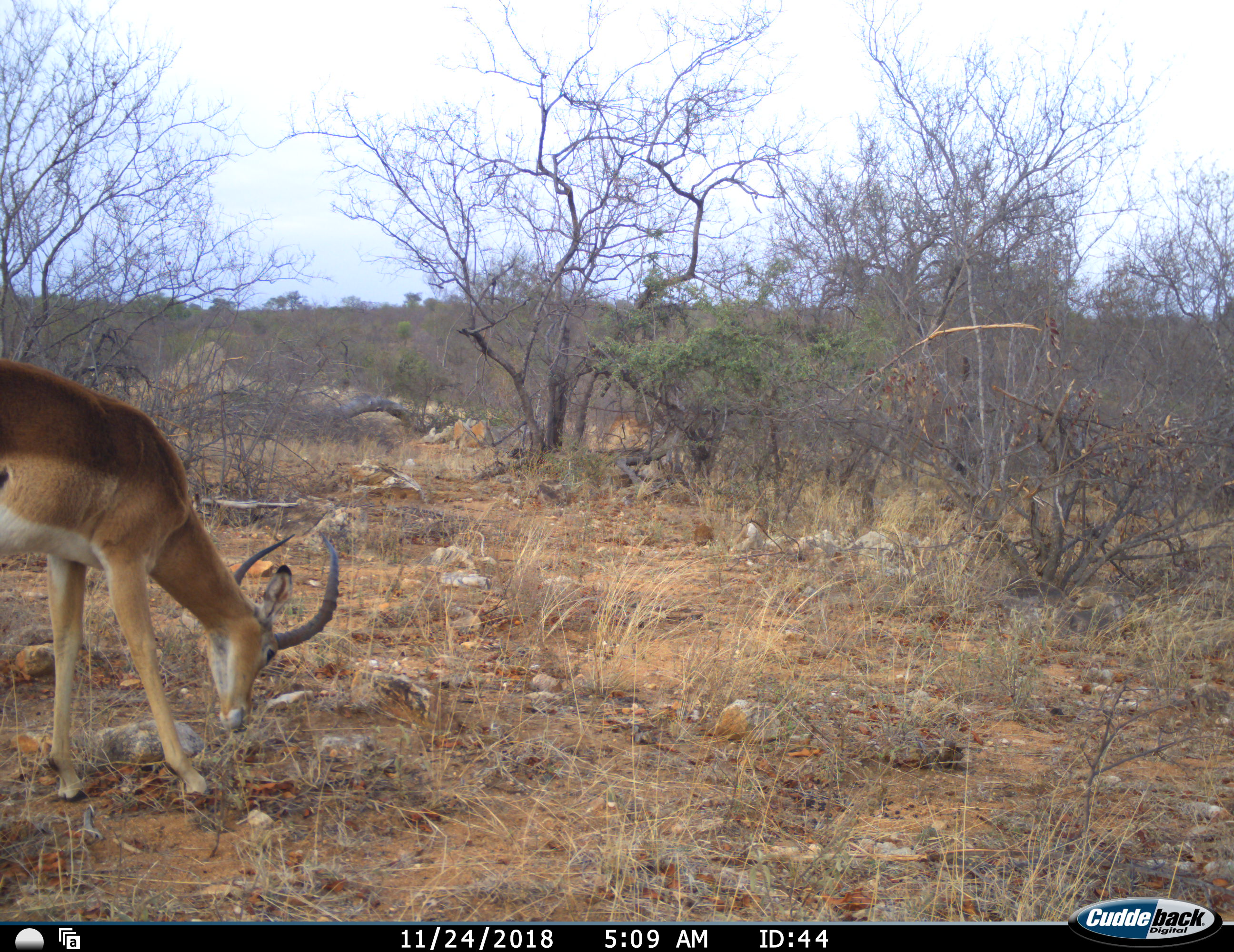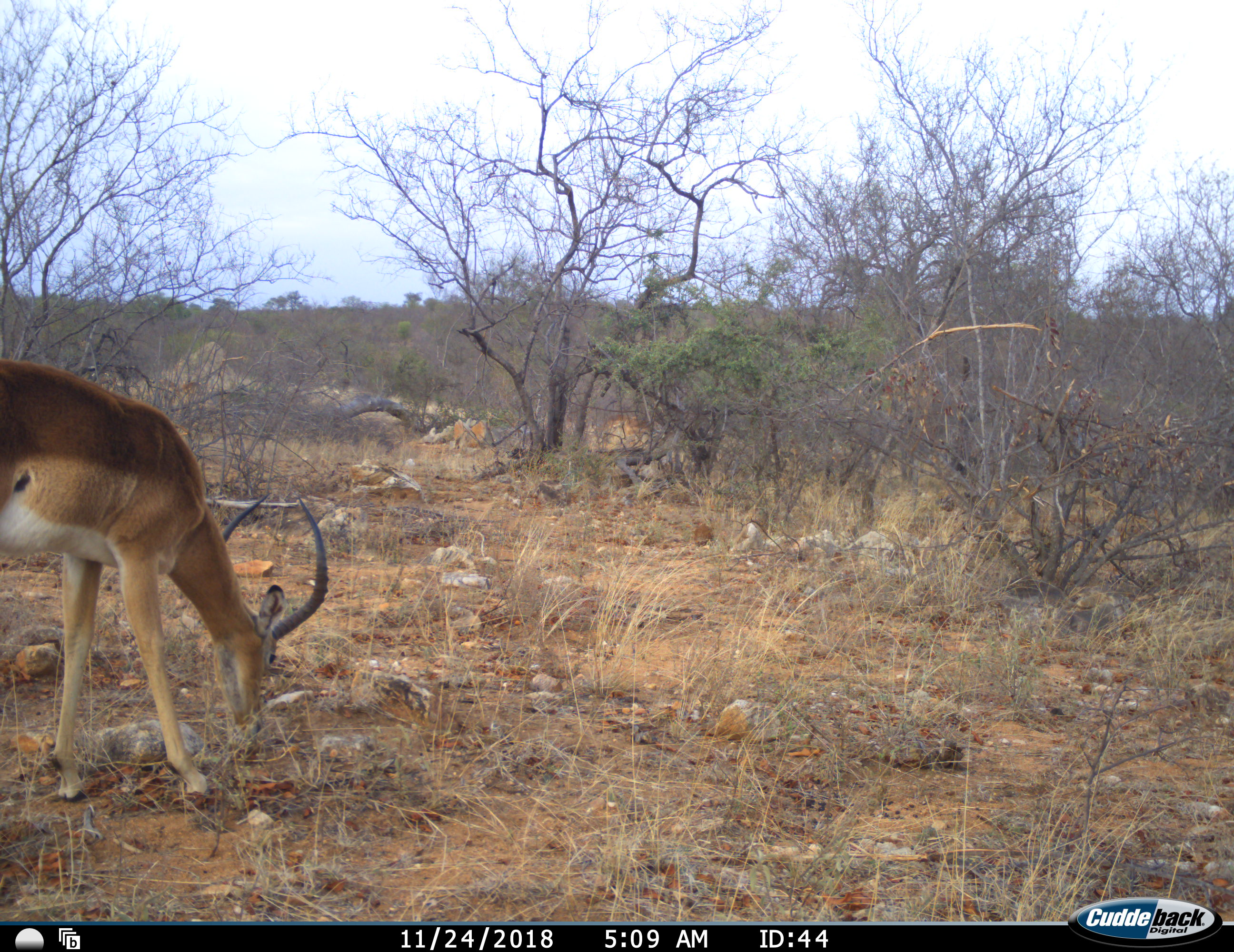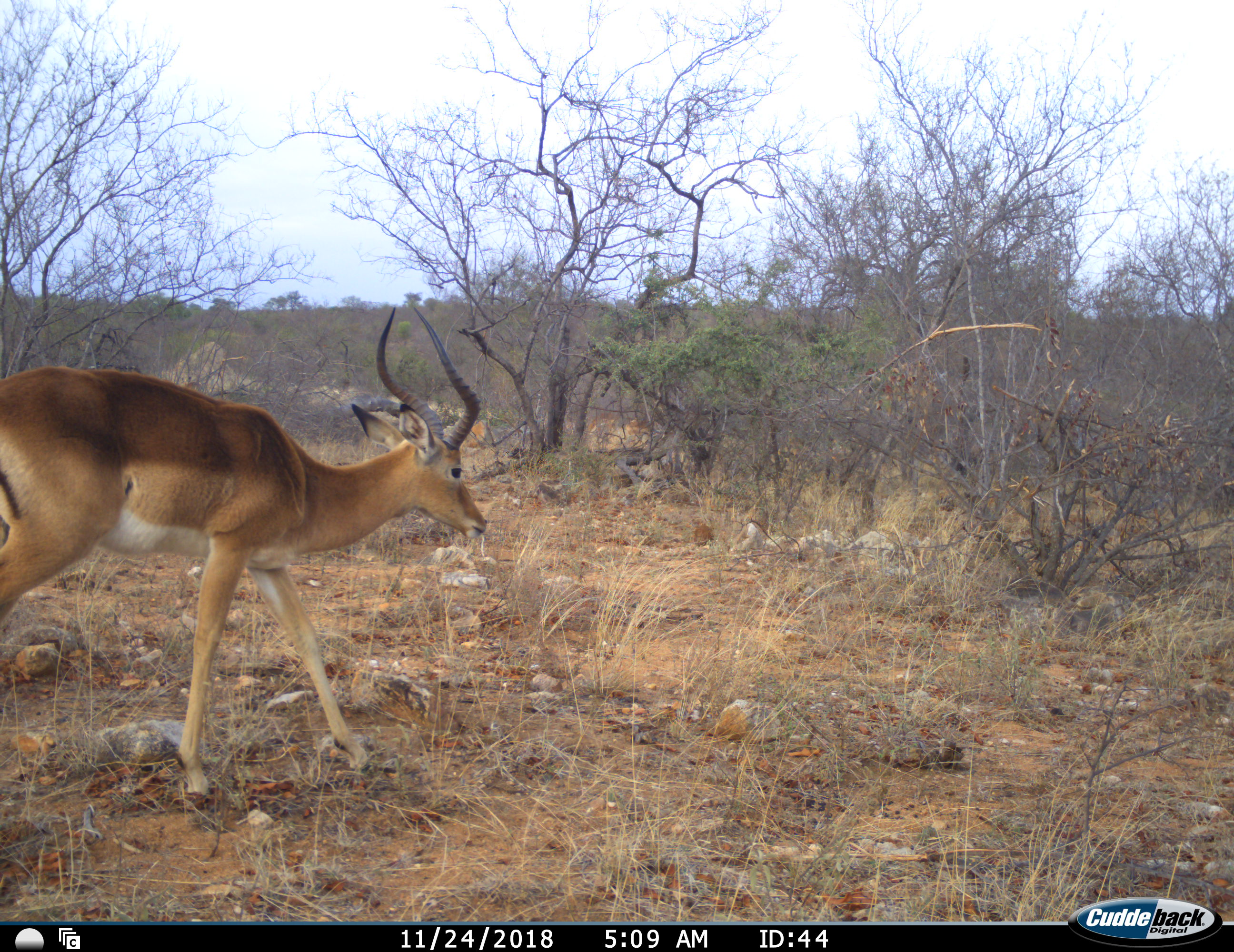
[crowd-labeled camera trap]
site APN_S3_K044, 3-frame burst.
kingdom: Animalia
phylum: Chordata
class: Mammalia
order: Artiodactyla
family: Bovidae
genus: Aepyceros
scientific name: Aepyceros melampus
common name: impala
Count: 1.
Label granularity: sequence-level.